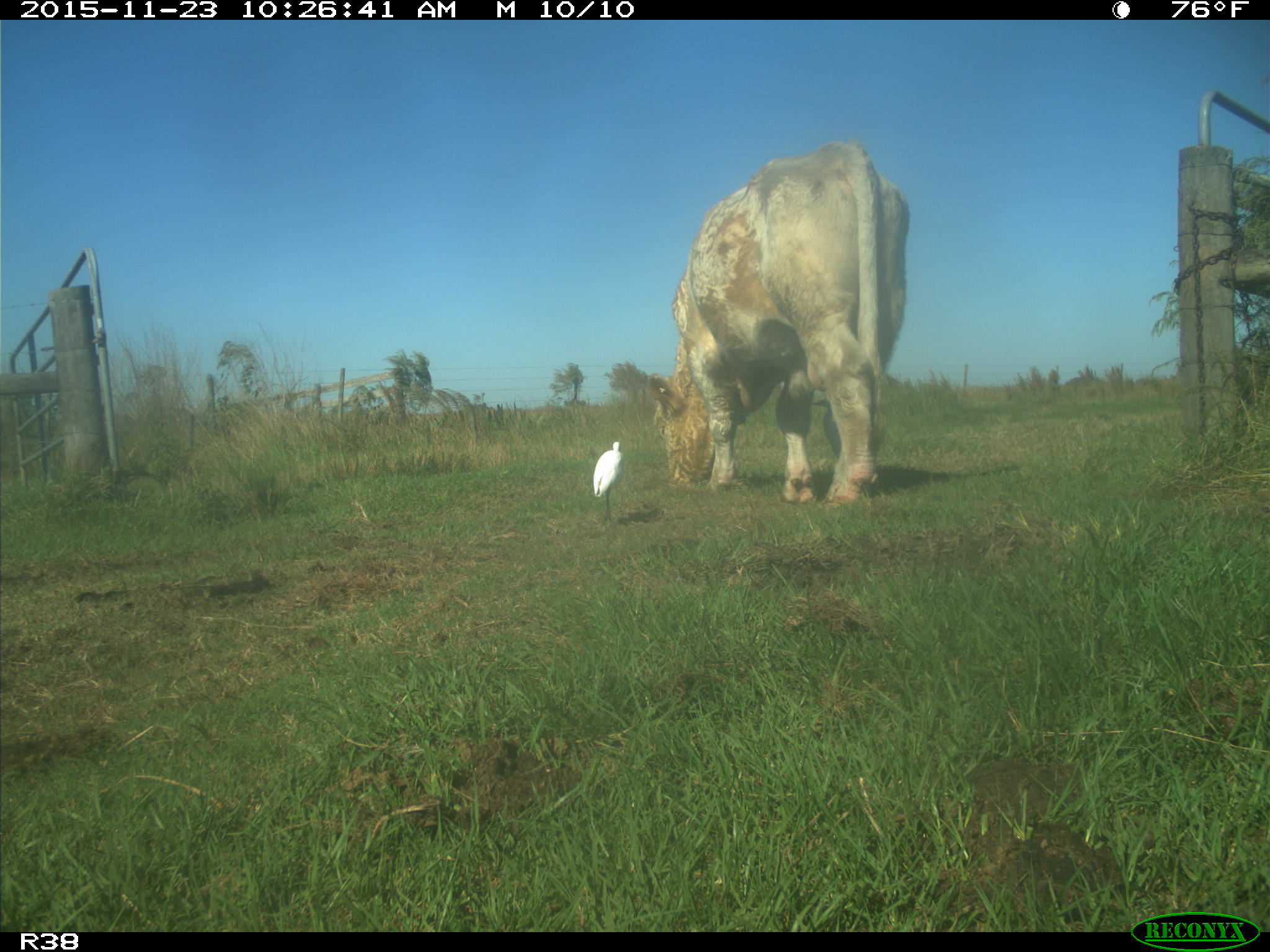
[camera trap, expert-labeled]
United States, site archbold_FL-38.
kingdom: Animalia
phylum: Chordata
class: Mammalia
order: Artiodactyla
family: Bovidae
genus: Bos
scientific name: Bos taurus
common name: domestic cow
Bos taurus (domestic cow).